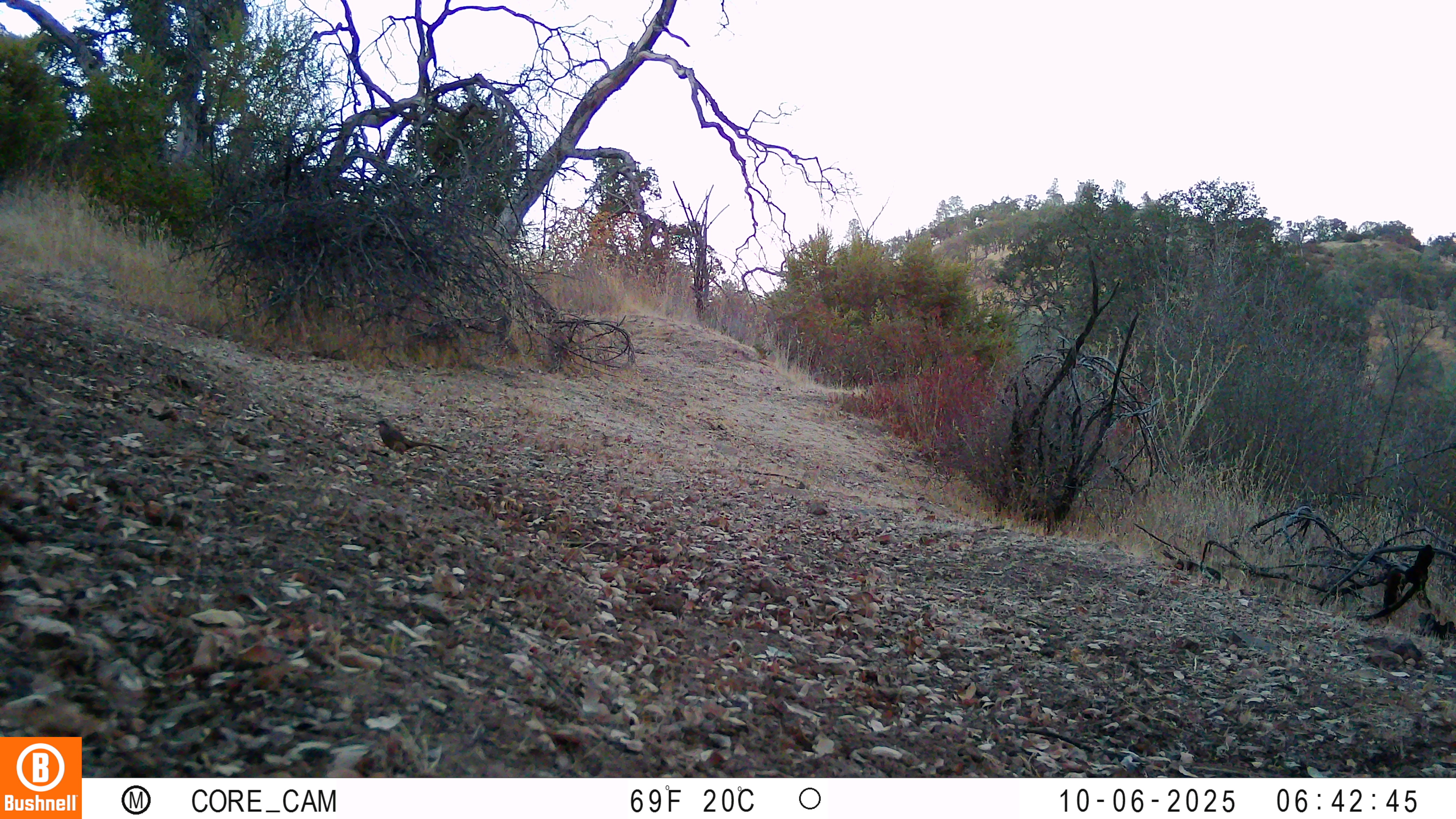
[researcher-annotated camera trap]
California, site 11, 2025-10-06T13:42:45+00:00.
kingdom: Animalia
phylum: Chordata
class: Aves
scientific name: Aves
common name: bird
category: unknown bird